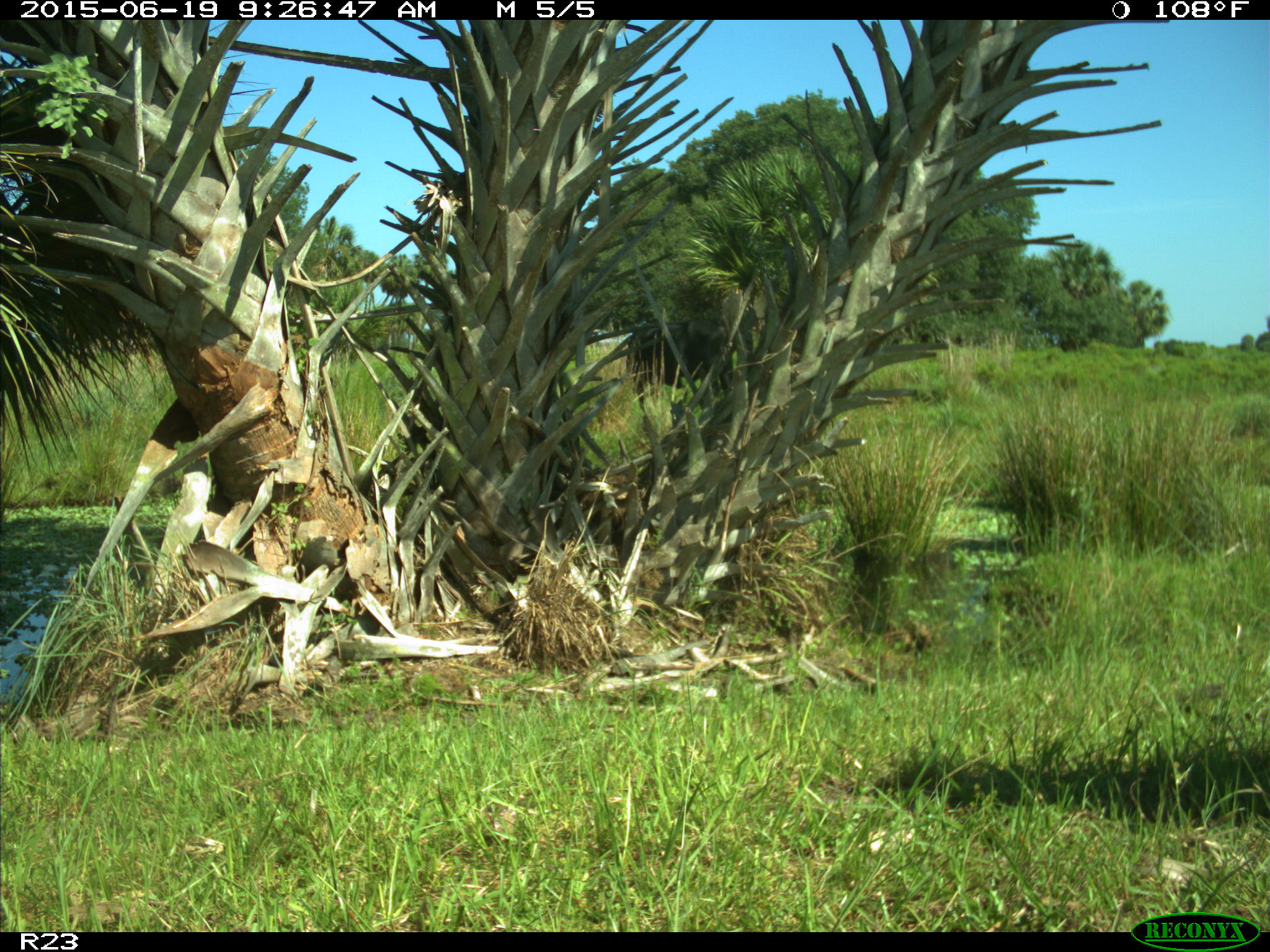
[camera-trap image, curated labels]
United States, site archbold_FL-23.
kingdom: Animalia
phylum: Chordata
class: Mammalia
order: Artiodactyla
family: Bovidae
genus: Bos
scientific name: Bos taurus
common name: domestic cow